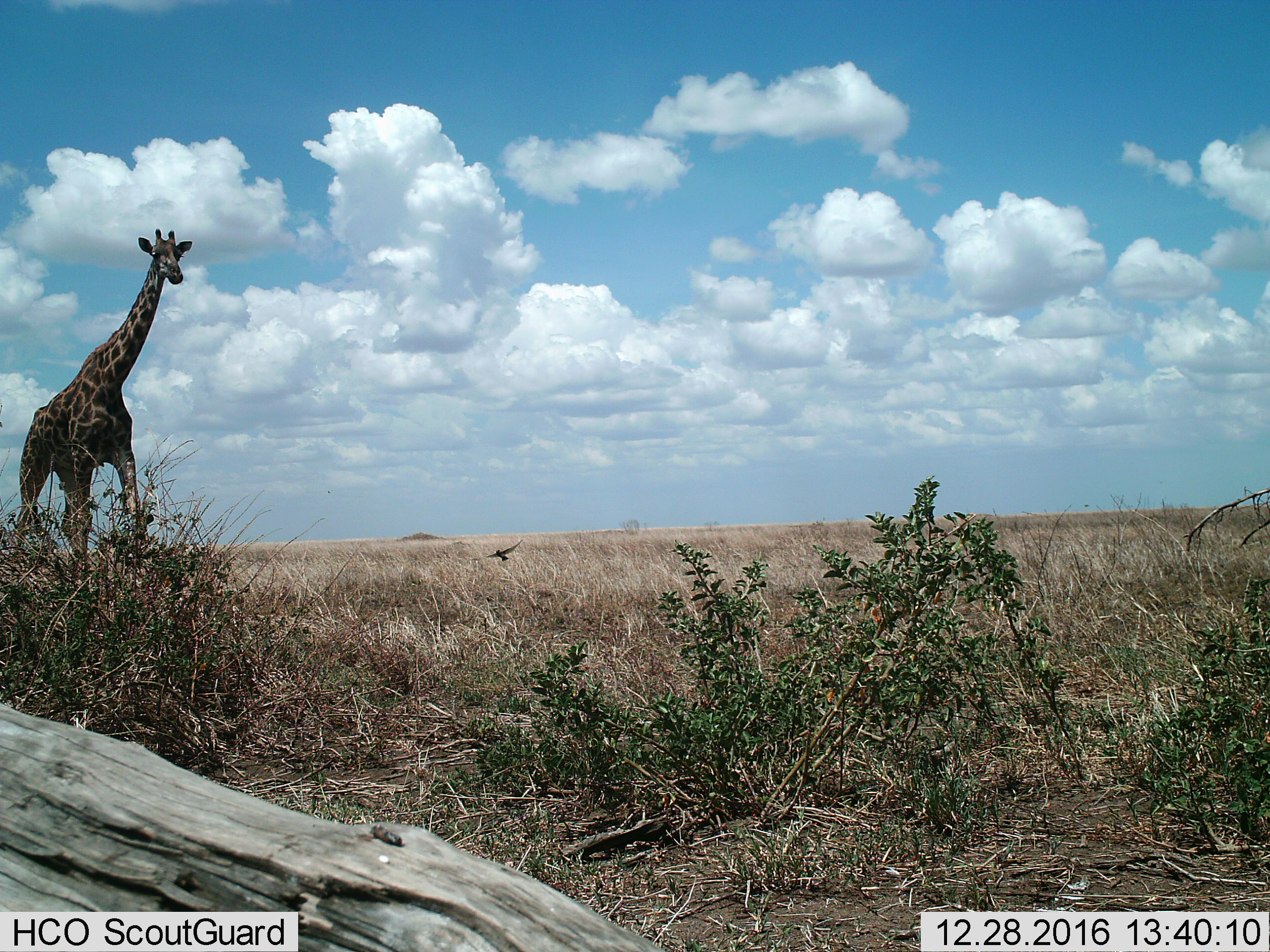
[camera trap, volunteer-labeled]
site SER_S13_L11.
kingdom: Animalia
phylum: Chordata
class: Mammalia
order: Artiodactyla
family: Giraffidae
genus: Giraffa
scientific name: Giraffa camelopardalis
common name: giraffe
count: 1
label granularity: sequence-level